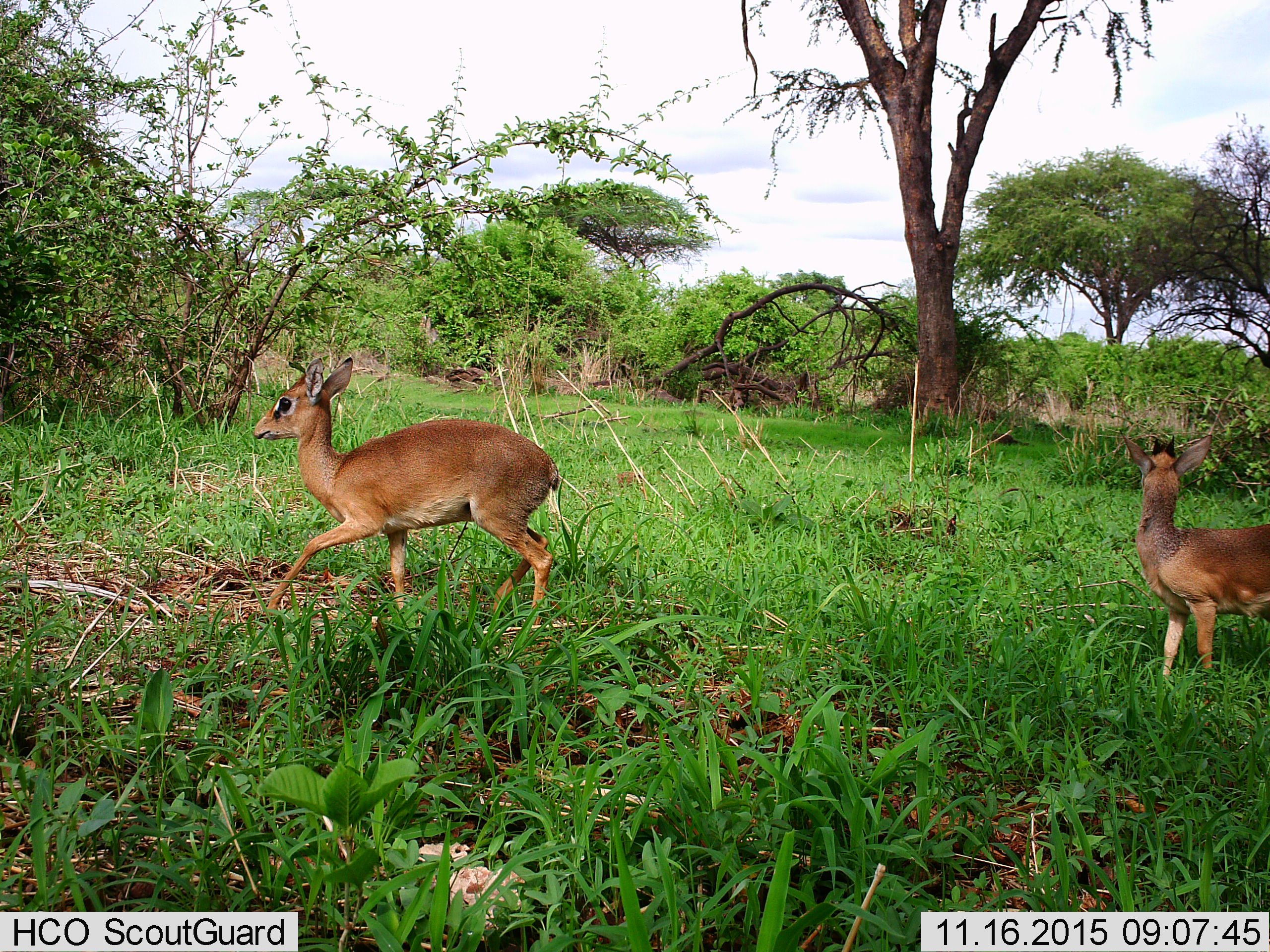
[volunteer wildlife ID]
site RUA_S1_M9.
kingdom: Animalia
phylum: Chordata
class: Mammalia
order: Artiodactyla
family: Bovidae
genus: Madoqua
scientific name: Madoqua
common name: dik-dik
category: dikdik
Dikdik (dik-dik) (Madoqua), count 2. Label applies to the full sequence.